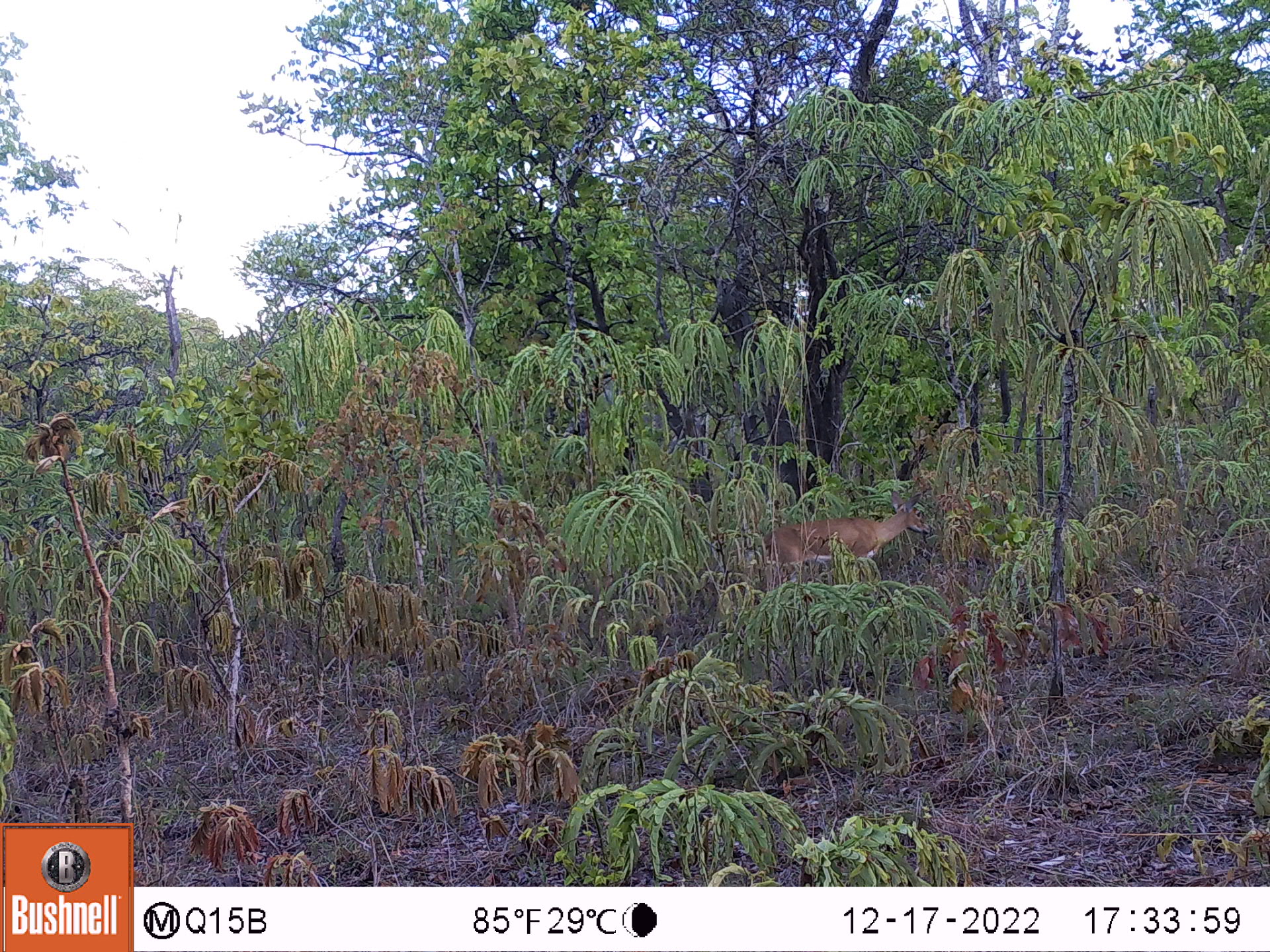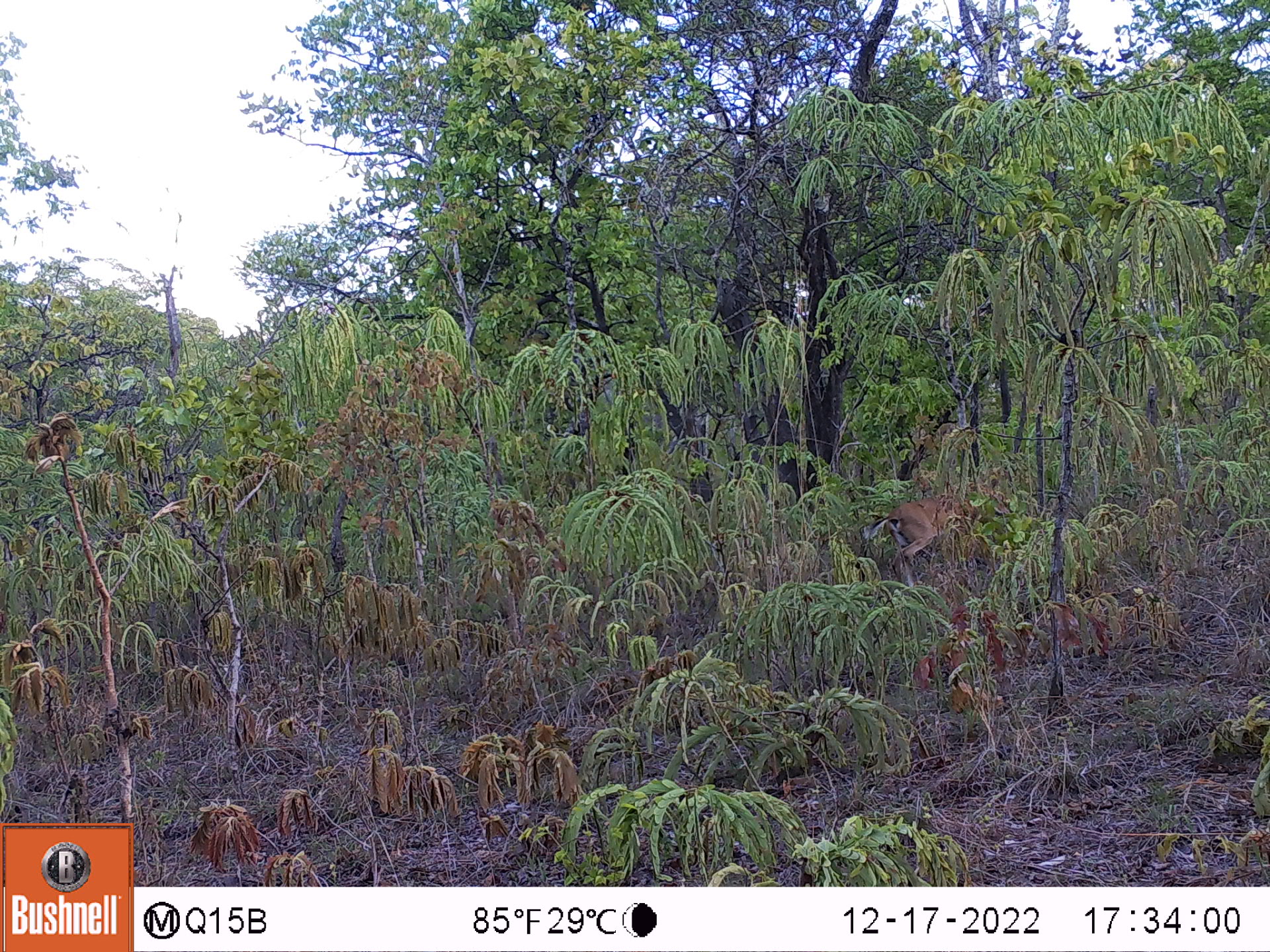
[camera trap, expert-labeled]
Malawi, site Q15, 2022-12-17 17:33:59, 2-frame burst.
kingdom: Animalia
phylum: Chordata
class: Mammalia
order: Artiodactyla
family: Bovidae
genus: Sylvicapra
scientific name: Sylvicapra grimmia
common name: common duiker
Common duiker (Sylvicapra grimmia), count 1.